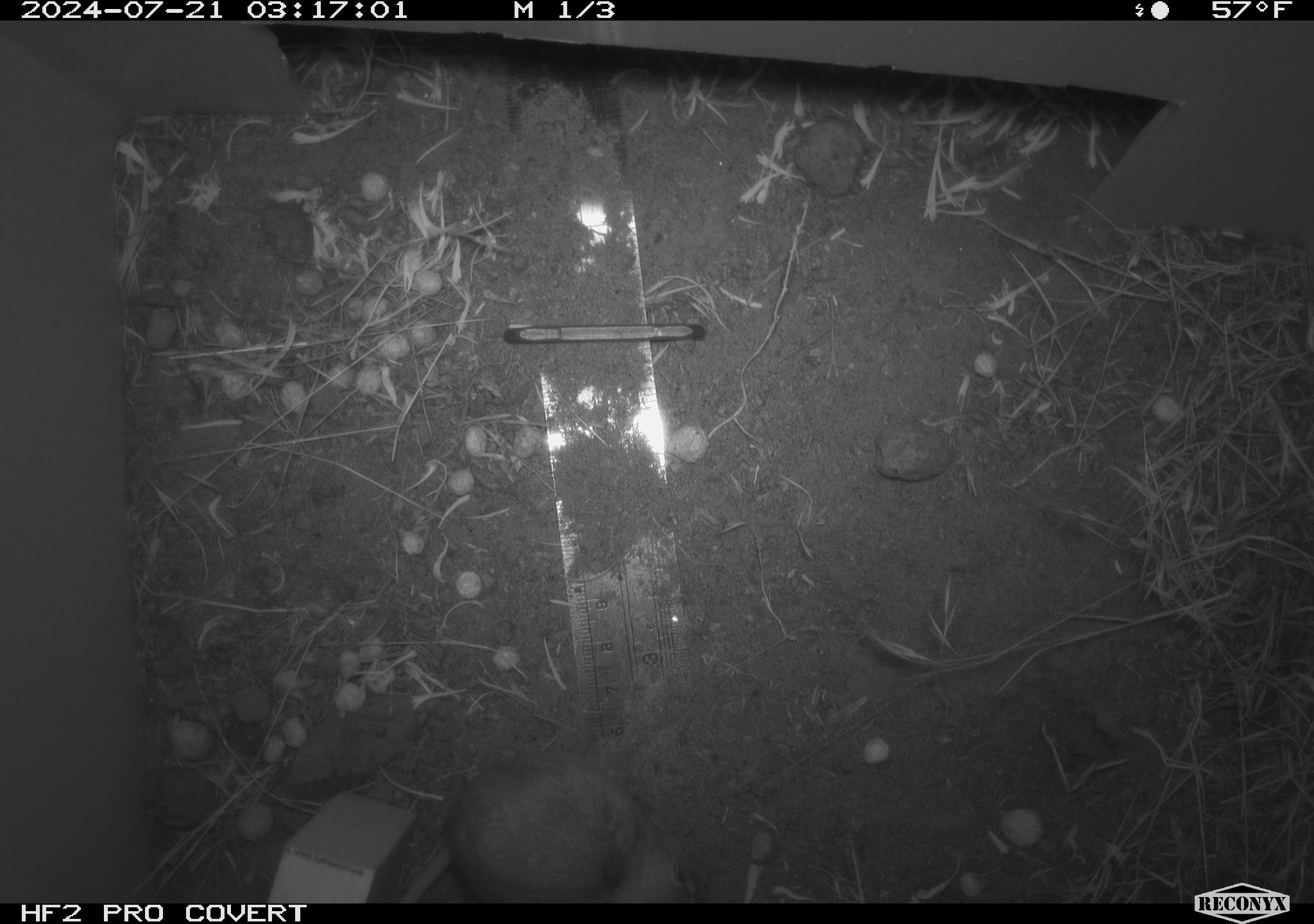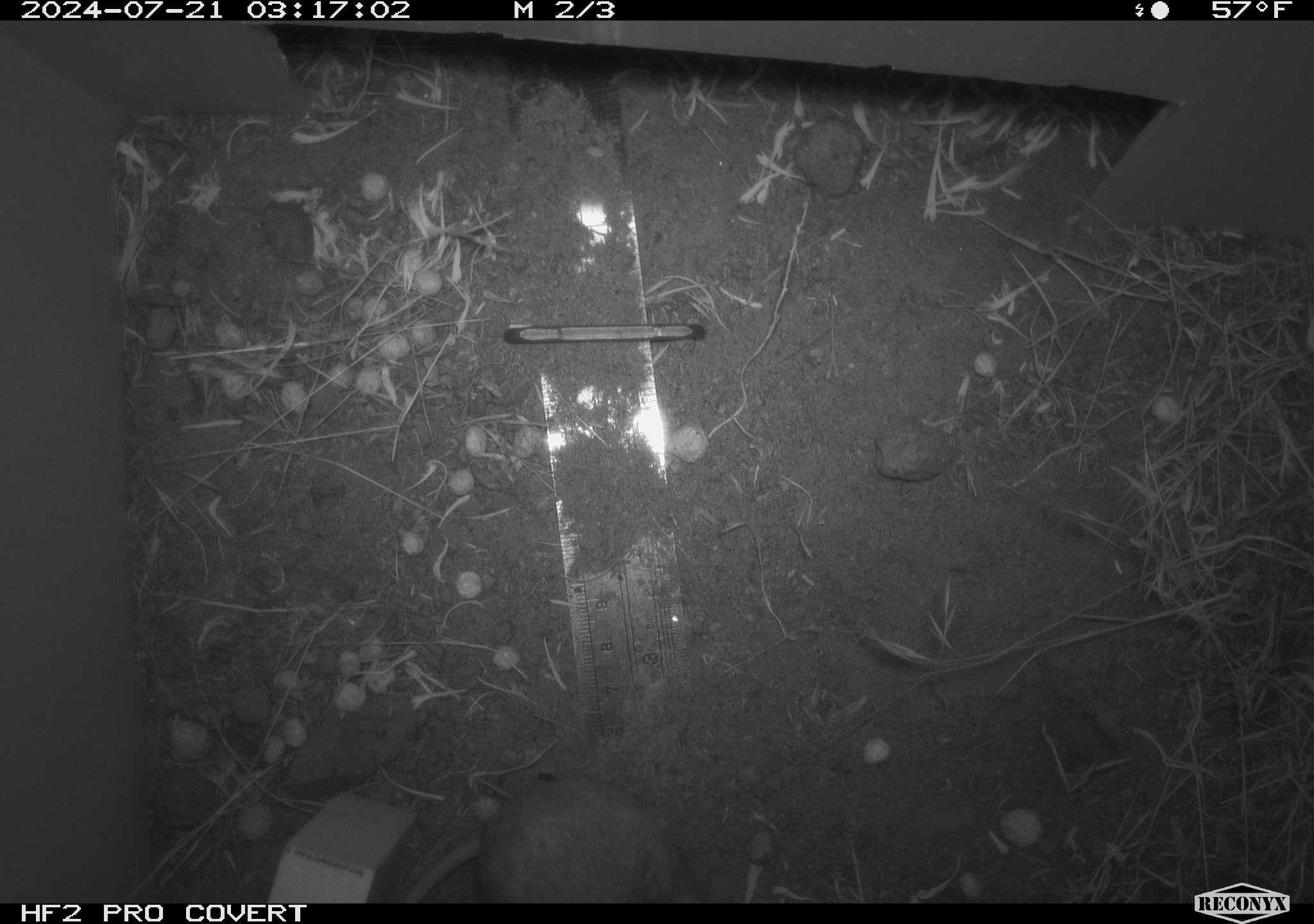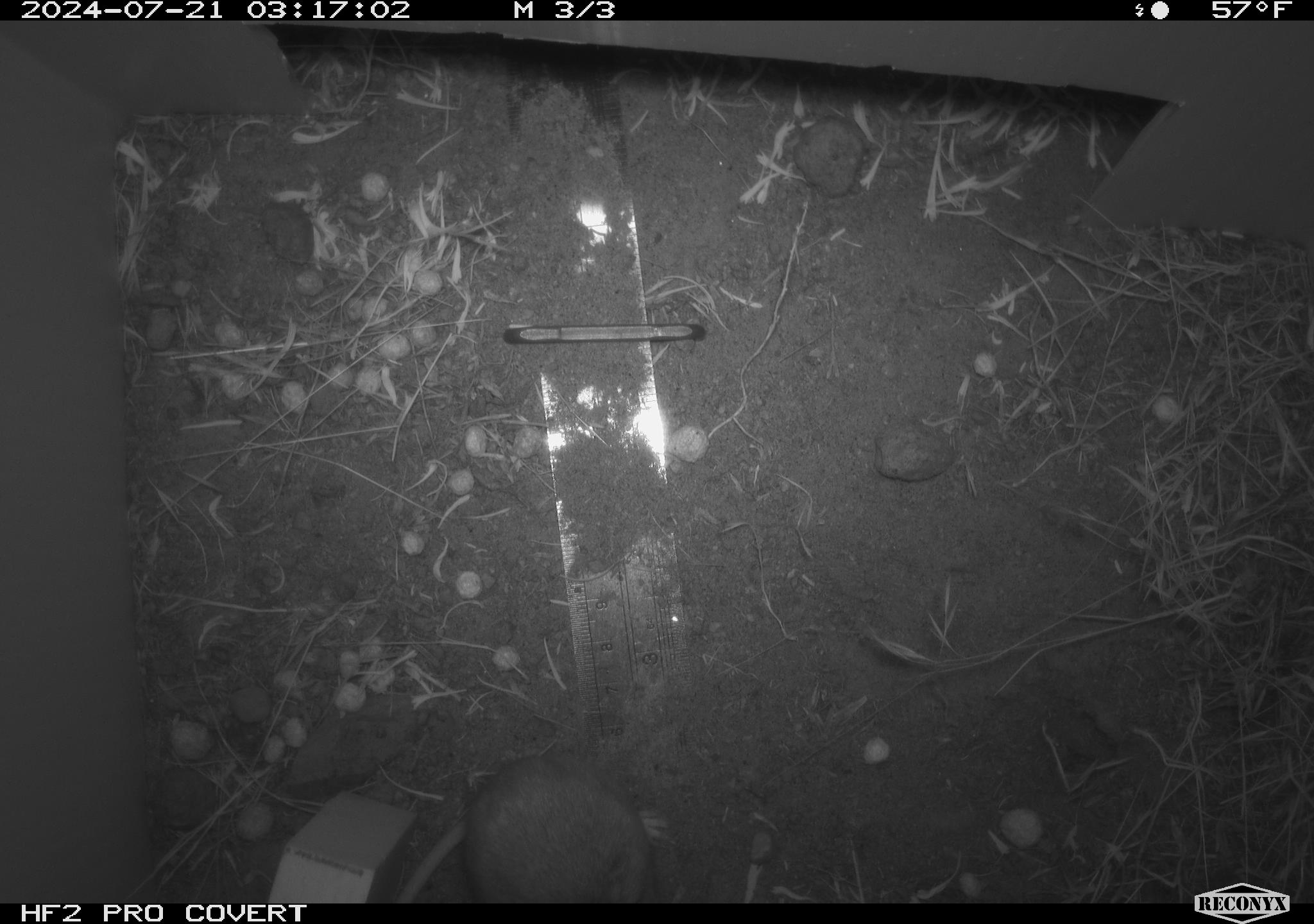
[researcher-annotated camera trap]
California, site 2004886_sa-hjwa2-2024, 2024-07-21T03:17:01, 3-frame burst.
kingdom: Animalia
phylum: Chordata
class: Mammalia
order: Rodentia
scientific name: Rodentia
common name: rodent